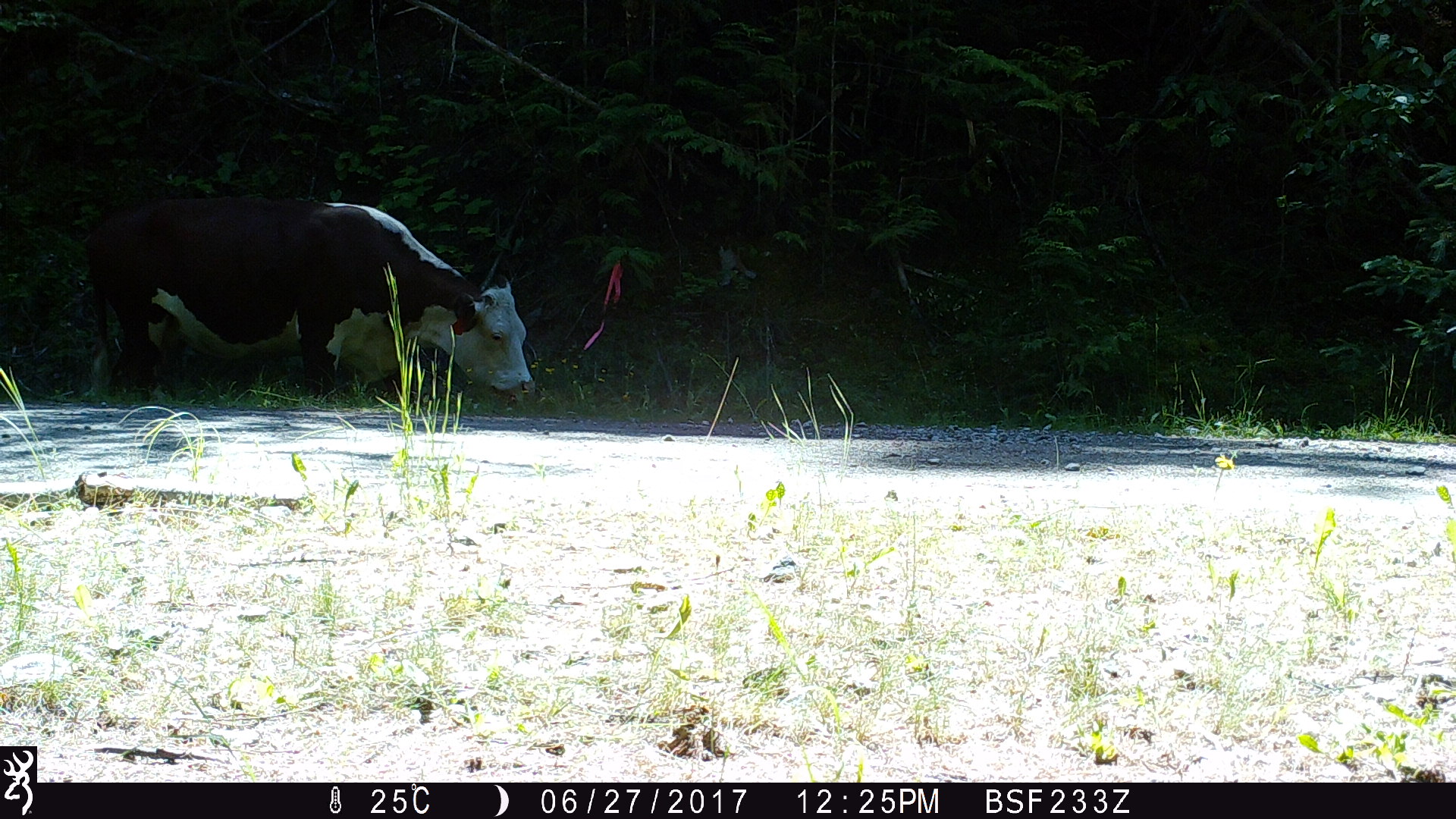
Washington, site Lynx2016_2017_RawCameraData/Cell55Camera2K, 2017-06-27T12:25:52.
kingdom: Animalia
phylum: Chordata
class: Mammalia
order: Artiodactyla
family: Bovidae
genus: Bos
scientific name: Bos taurus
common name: domestic cattle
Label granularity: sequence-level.